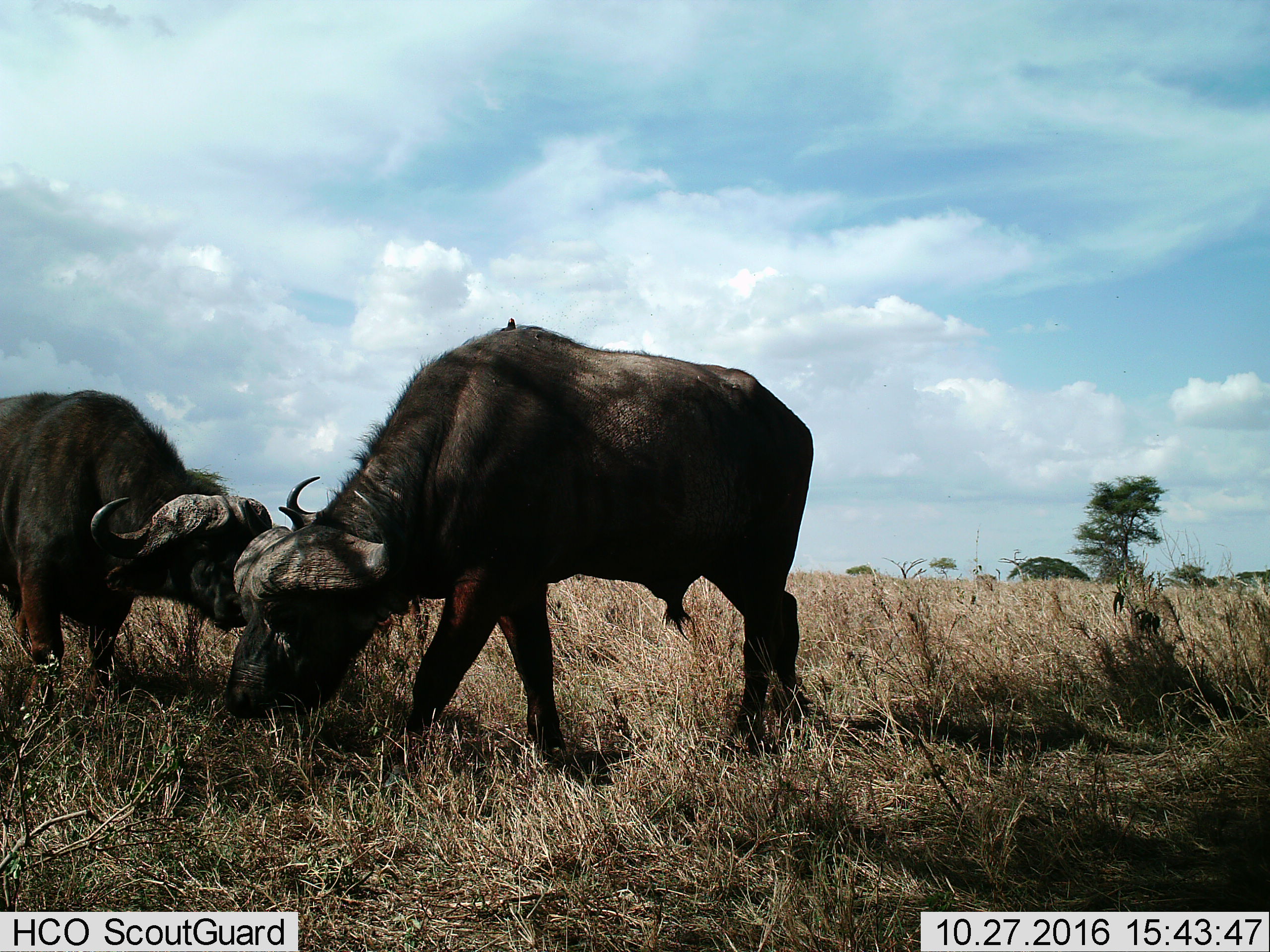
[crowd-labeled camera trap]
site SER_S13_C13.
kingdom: Animalia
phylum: Chordata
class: Mammalia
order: Artiodactyla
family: Bovidae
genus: Syncerus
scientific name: Syncerus caffer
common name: african buffalo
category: buffalo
Buffalo (african buffalo) (Syncerus caffer), count 2. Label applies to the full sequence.